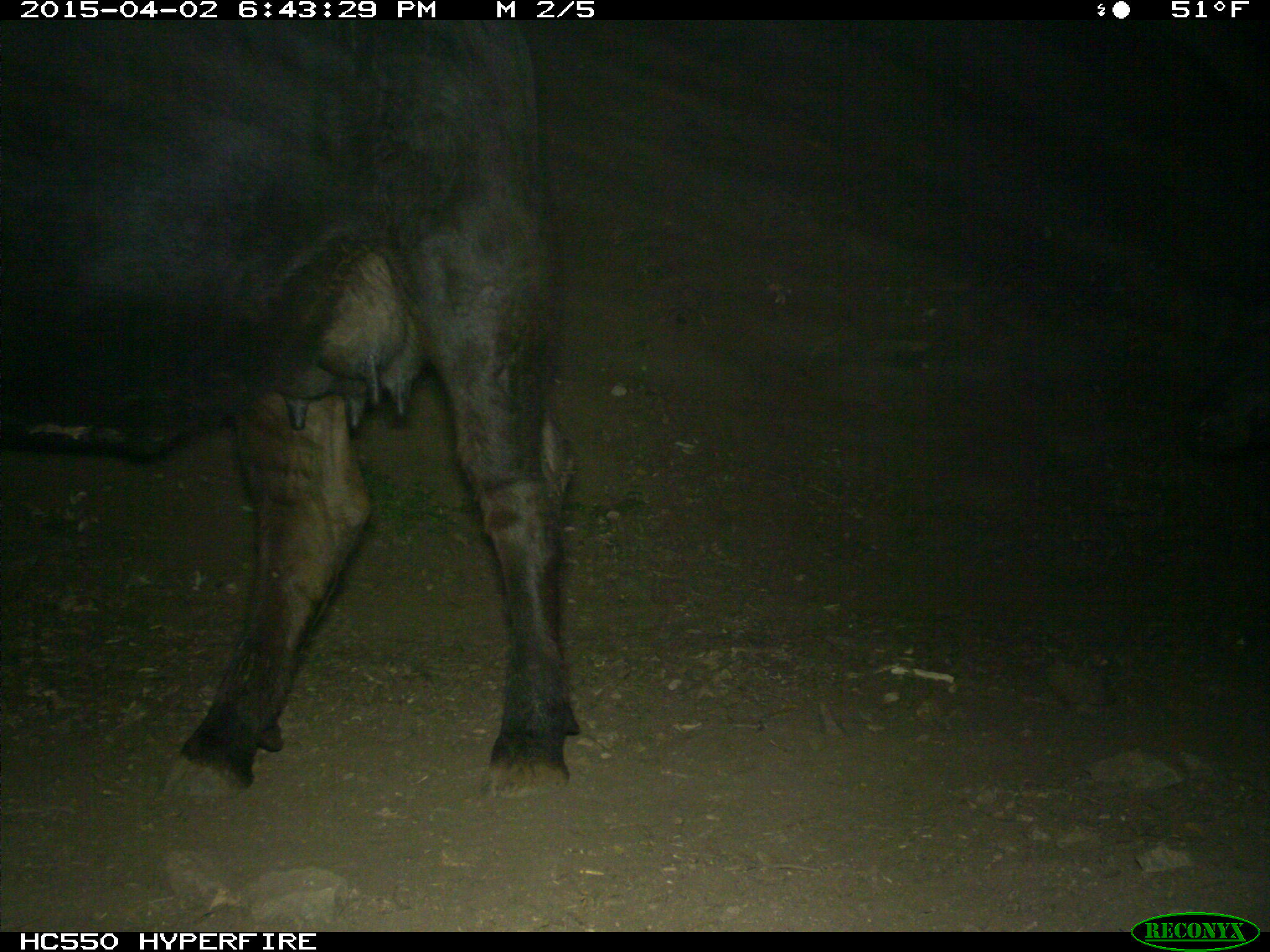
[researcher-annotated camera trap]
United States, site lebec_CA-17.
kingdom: Animalia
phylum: Chordata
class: Mammalia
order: Artiodactyla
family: Bovidae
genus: Bos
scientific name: Bos taurus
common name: domestic cow